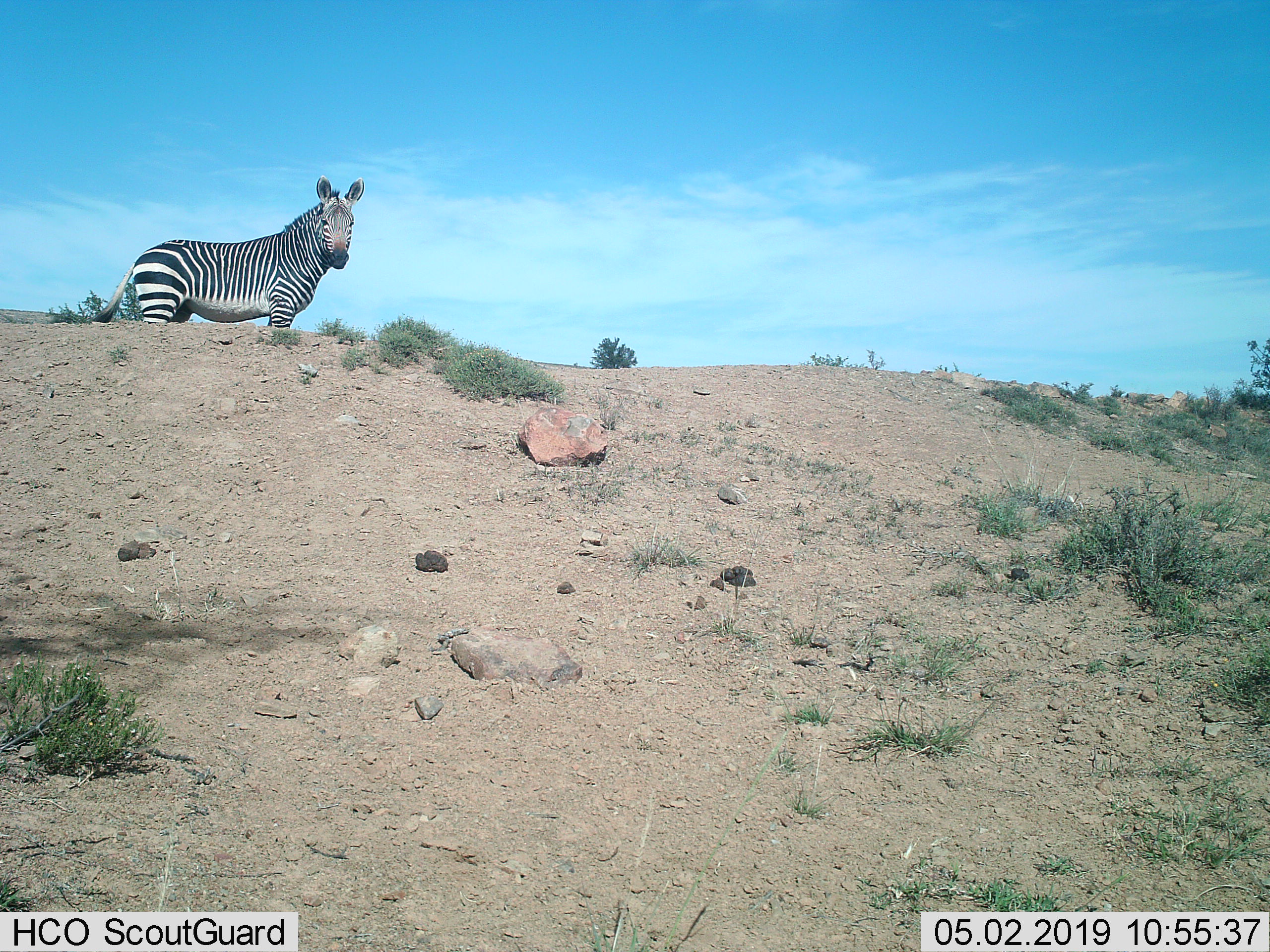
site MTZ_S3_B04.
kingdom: Animalia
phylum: Chordata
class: Mammalia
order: Perissodactyla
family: Equidae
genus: Equus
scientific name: Equus zebra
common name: mountain zebra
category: zebramountain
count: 1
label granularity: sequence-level